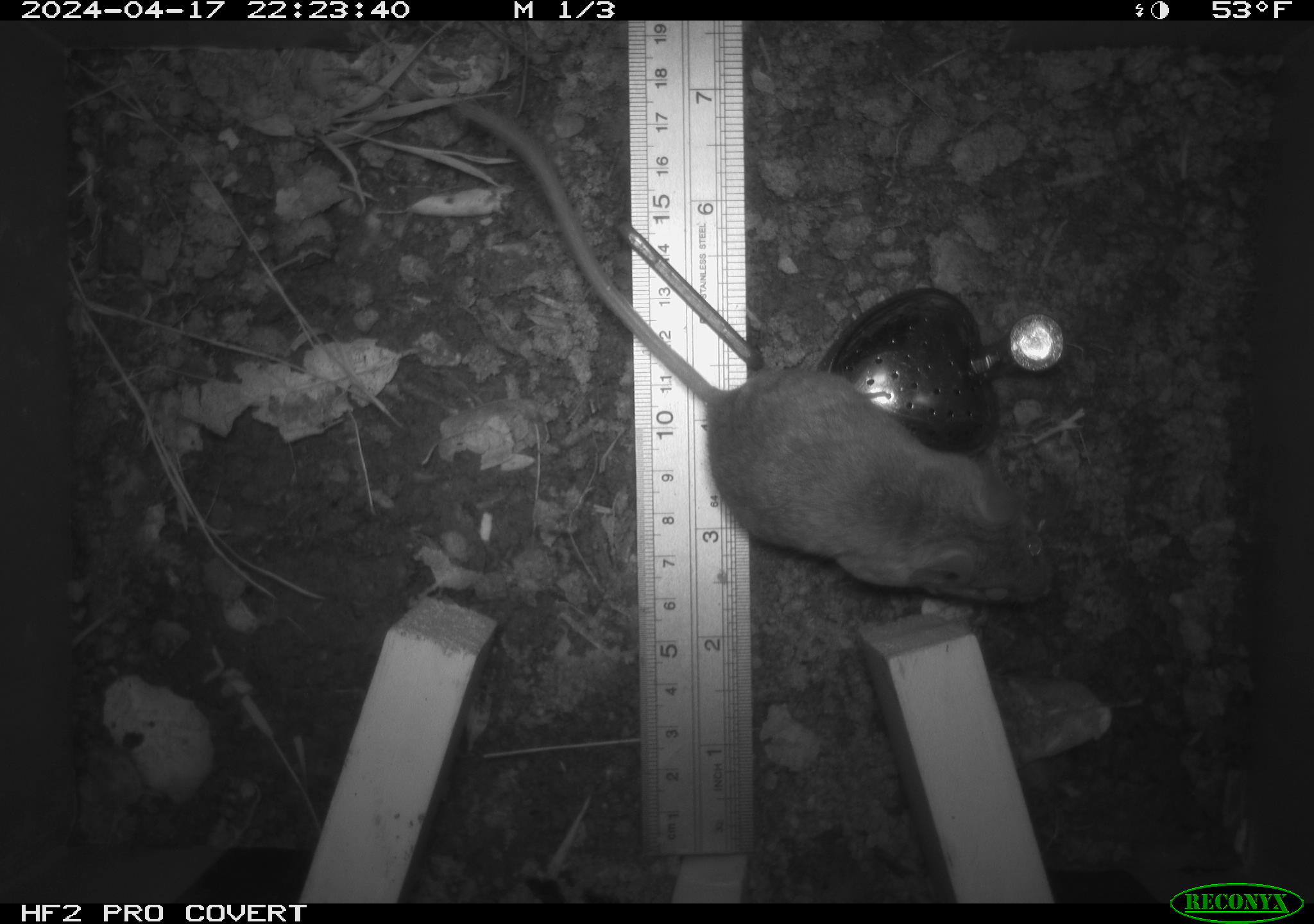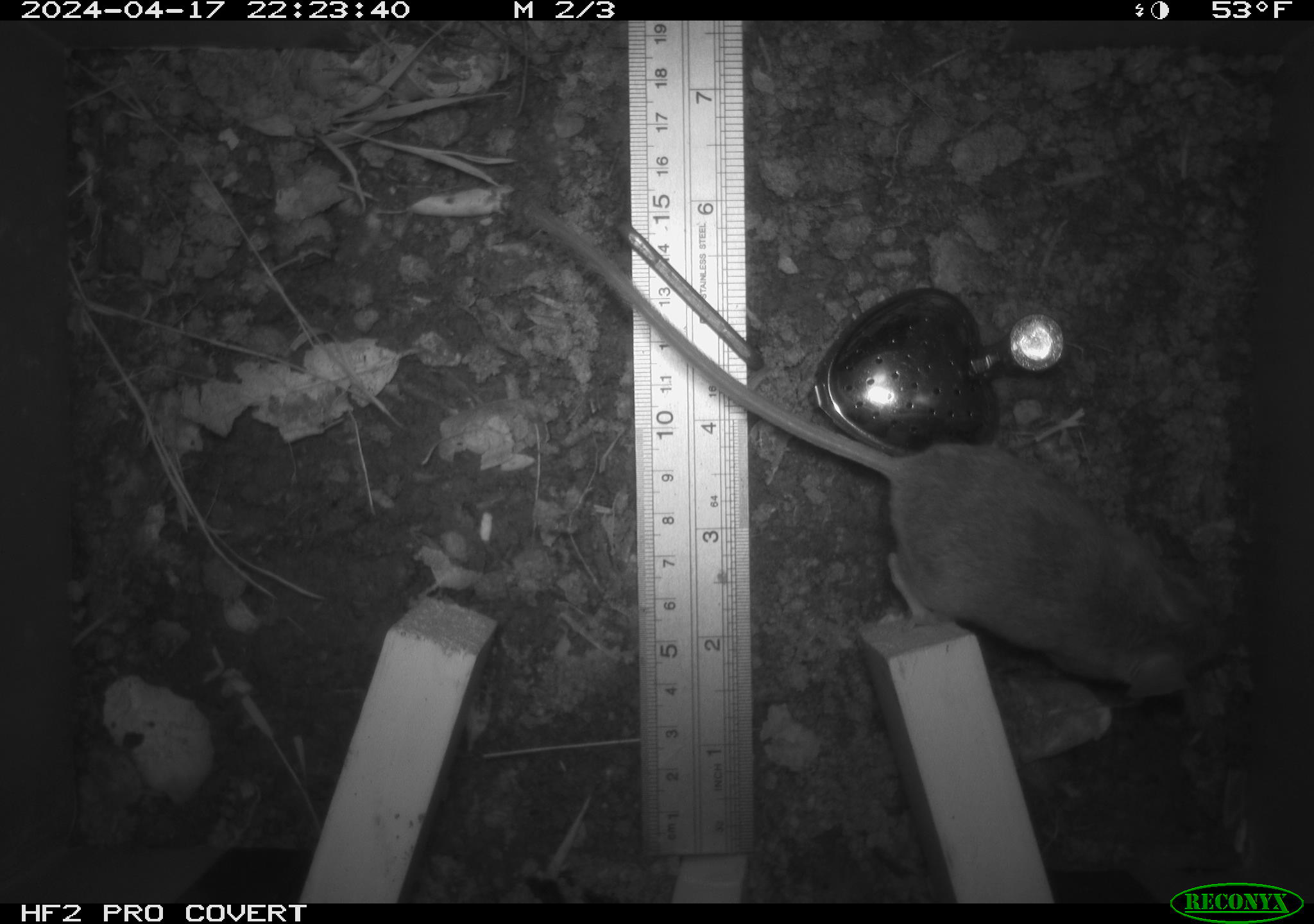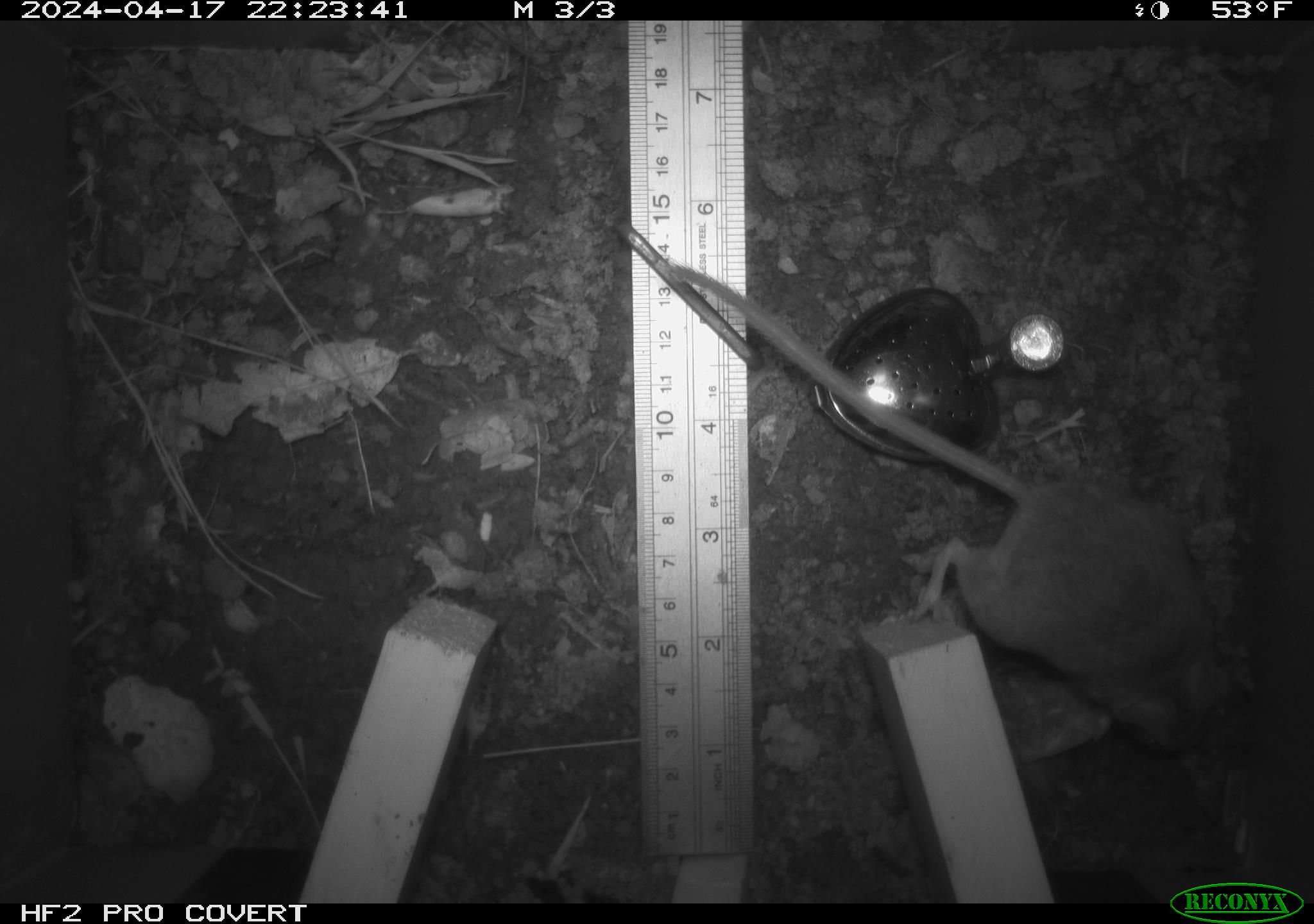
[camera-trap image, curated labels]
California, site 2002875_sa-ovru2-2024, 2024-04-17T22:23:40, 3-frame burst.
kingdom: Animalia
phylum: Chordata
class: Mammalia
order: Rodentia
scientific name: Rodentia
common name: rodent